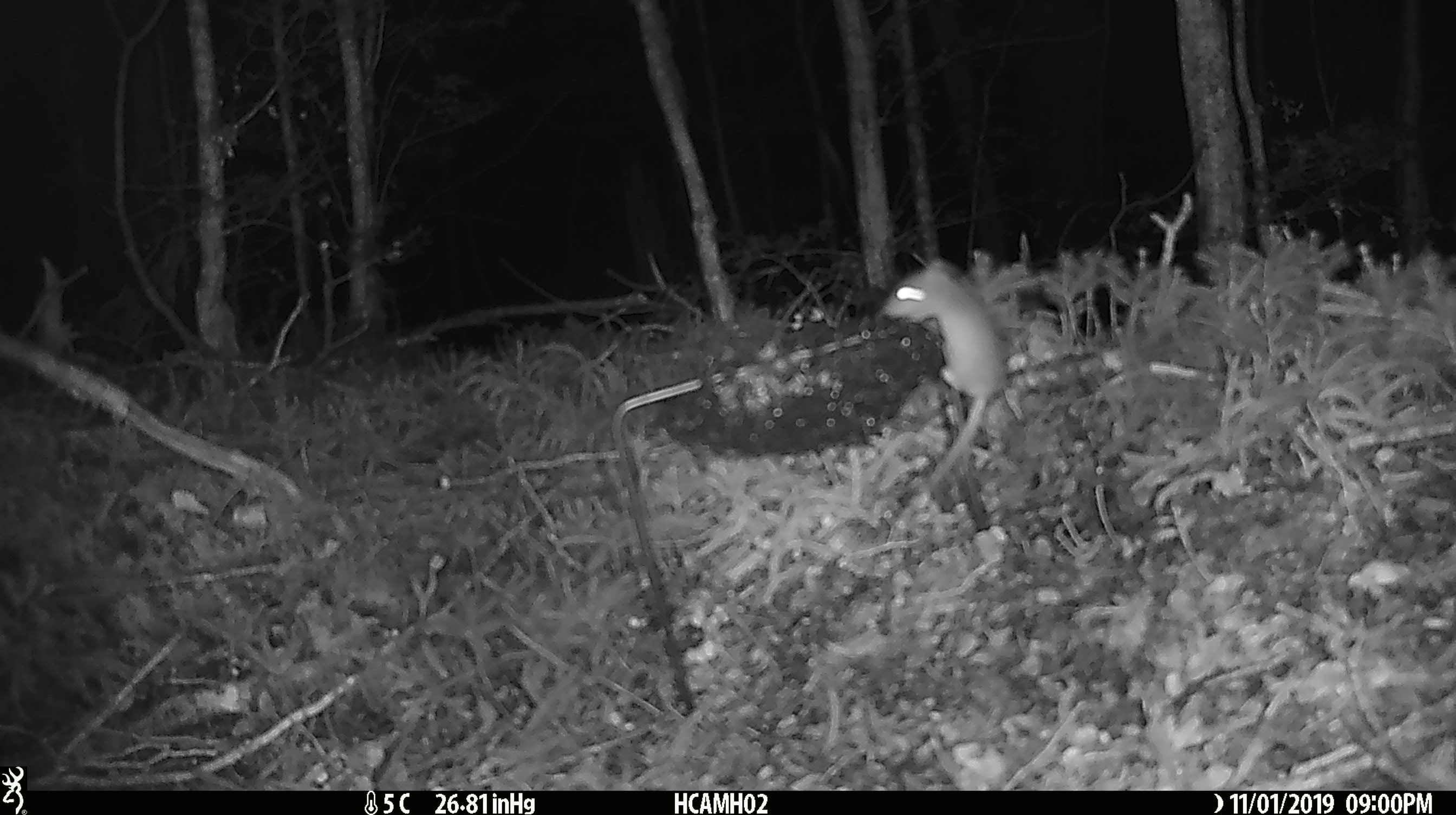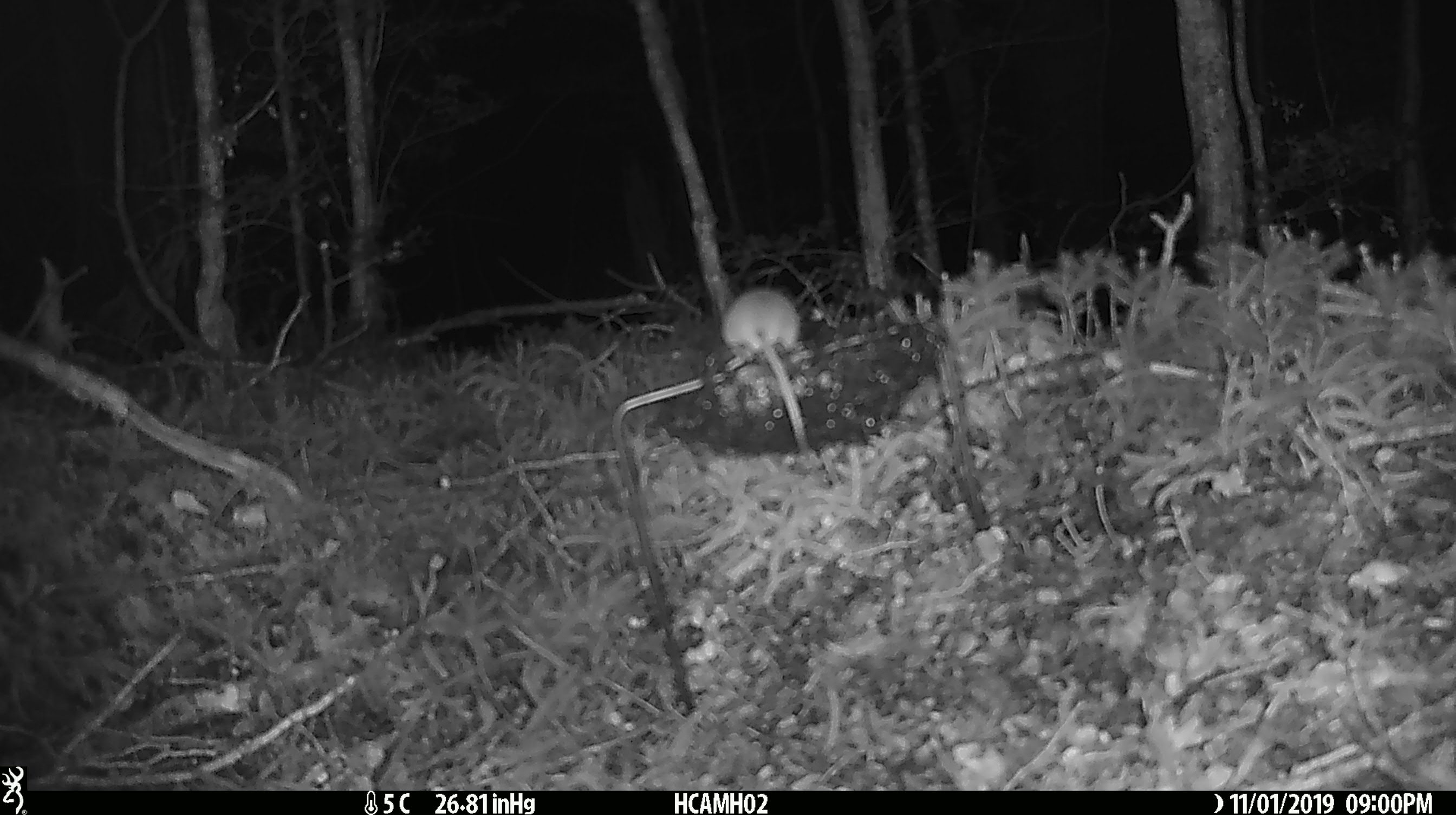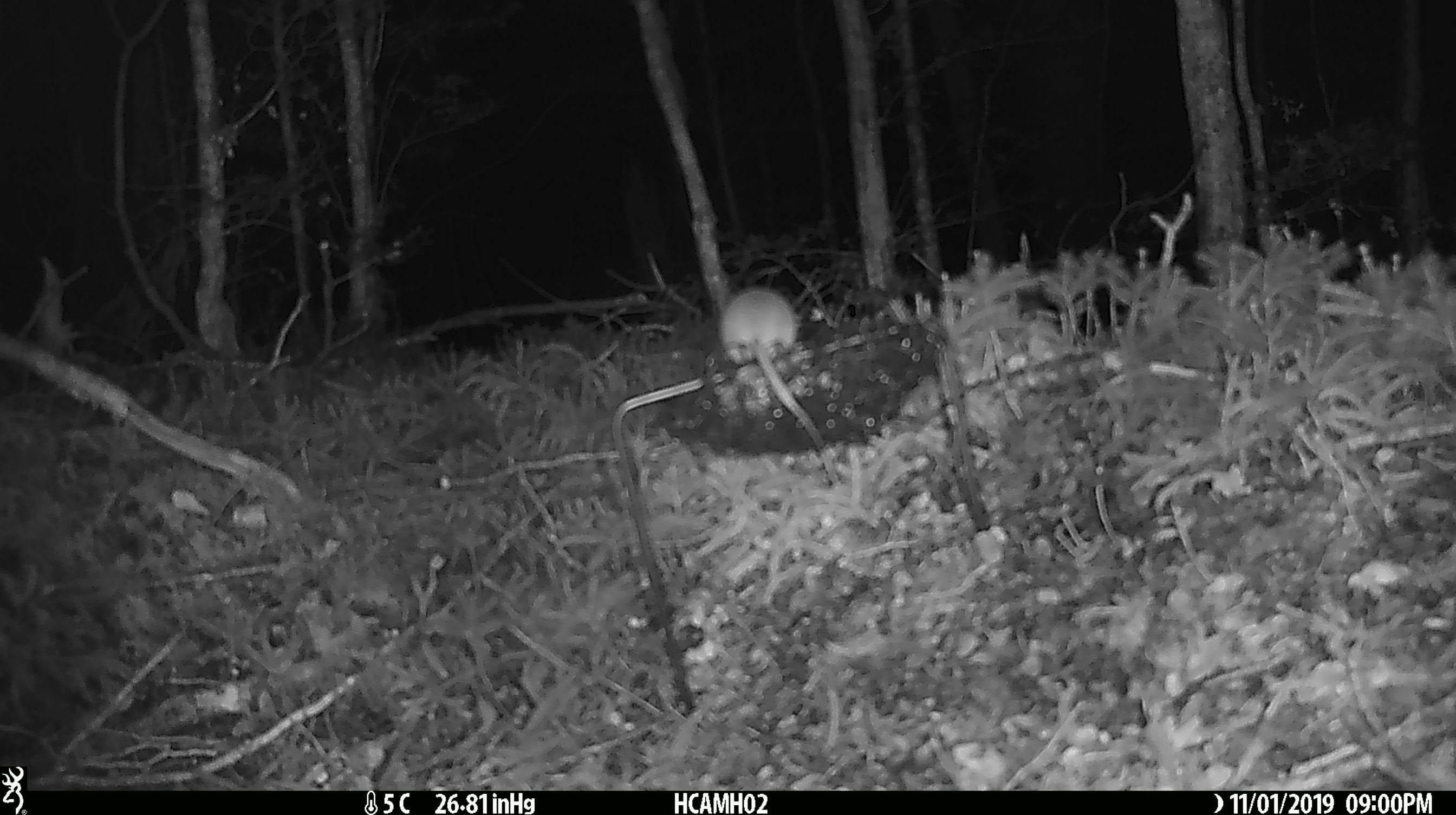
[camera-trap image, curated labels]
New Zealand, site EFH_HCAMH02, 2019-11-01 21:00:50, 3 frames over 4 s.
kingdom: Animalia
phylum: Chordata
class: Mammalia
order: Rodentia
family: Muridae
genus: Mus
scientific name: Mus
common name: mouse